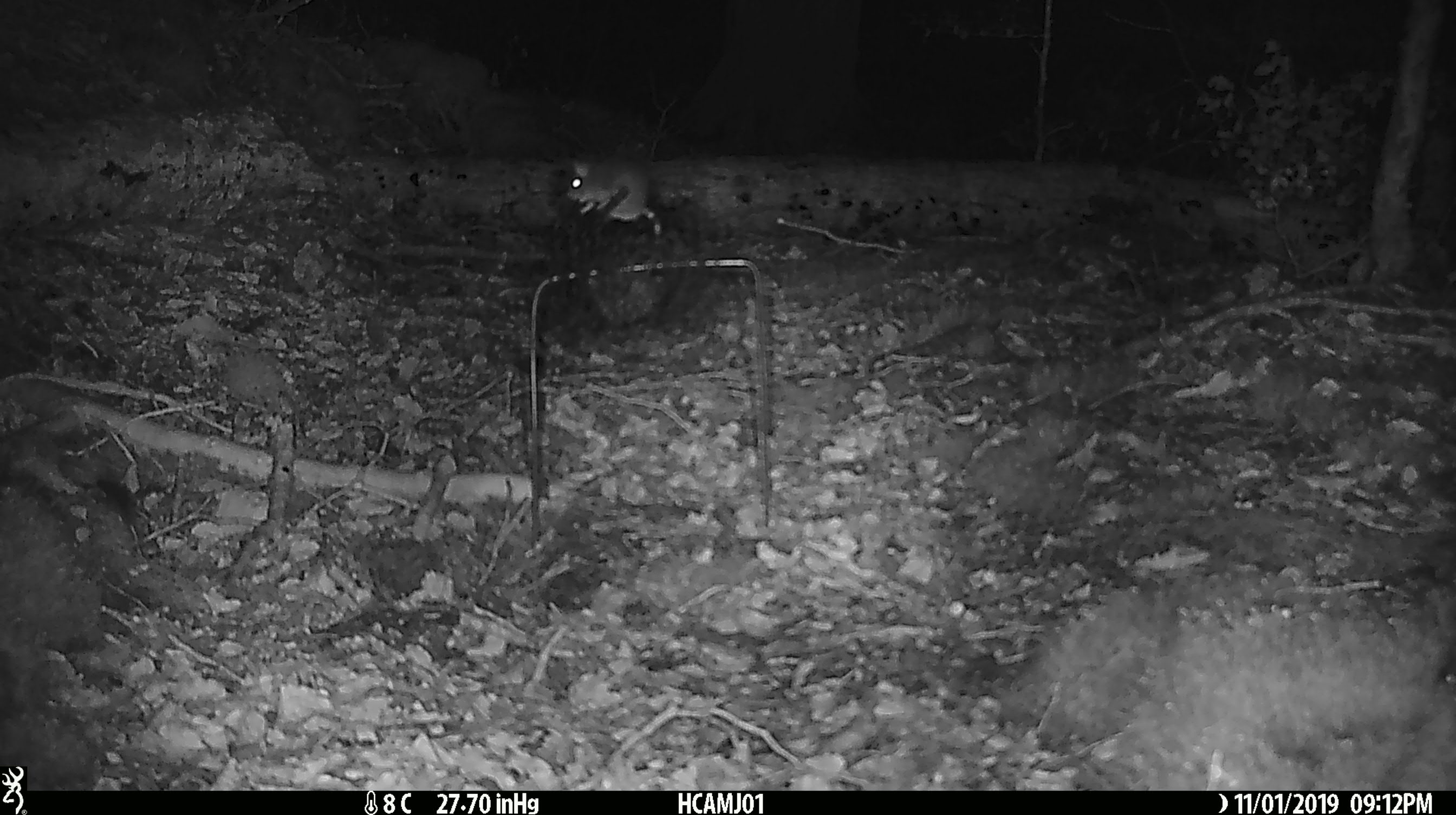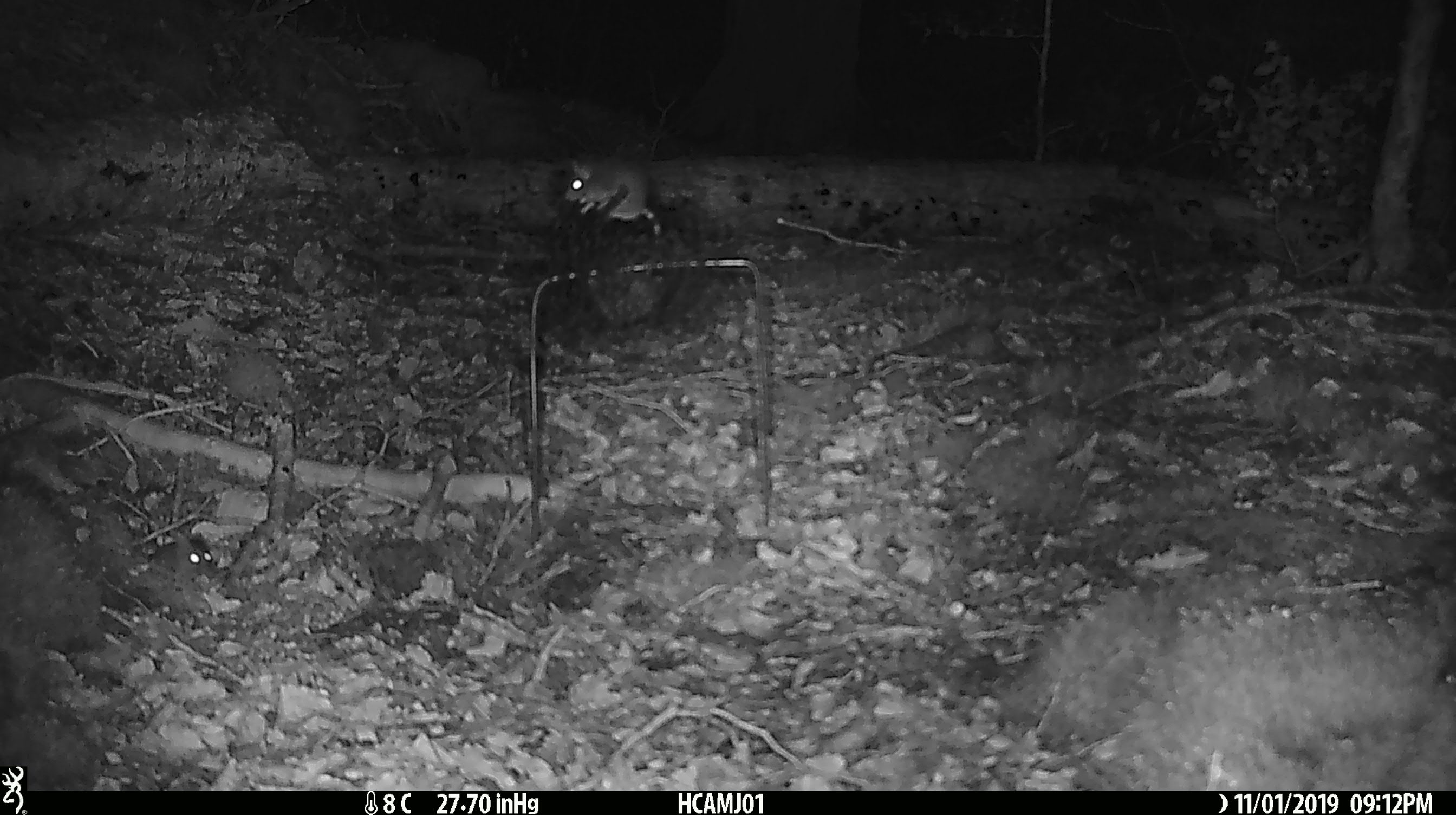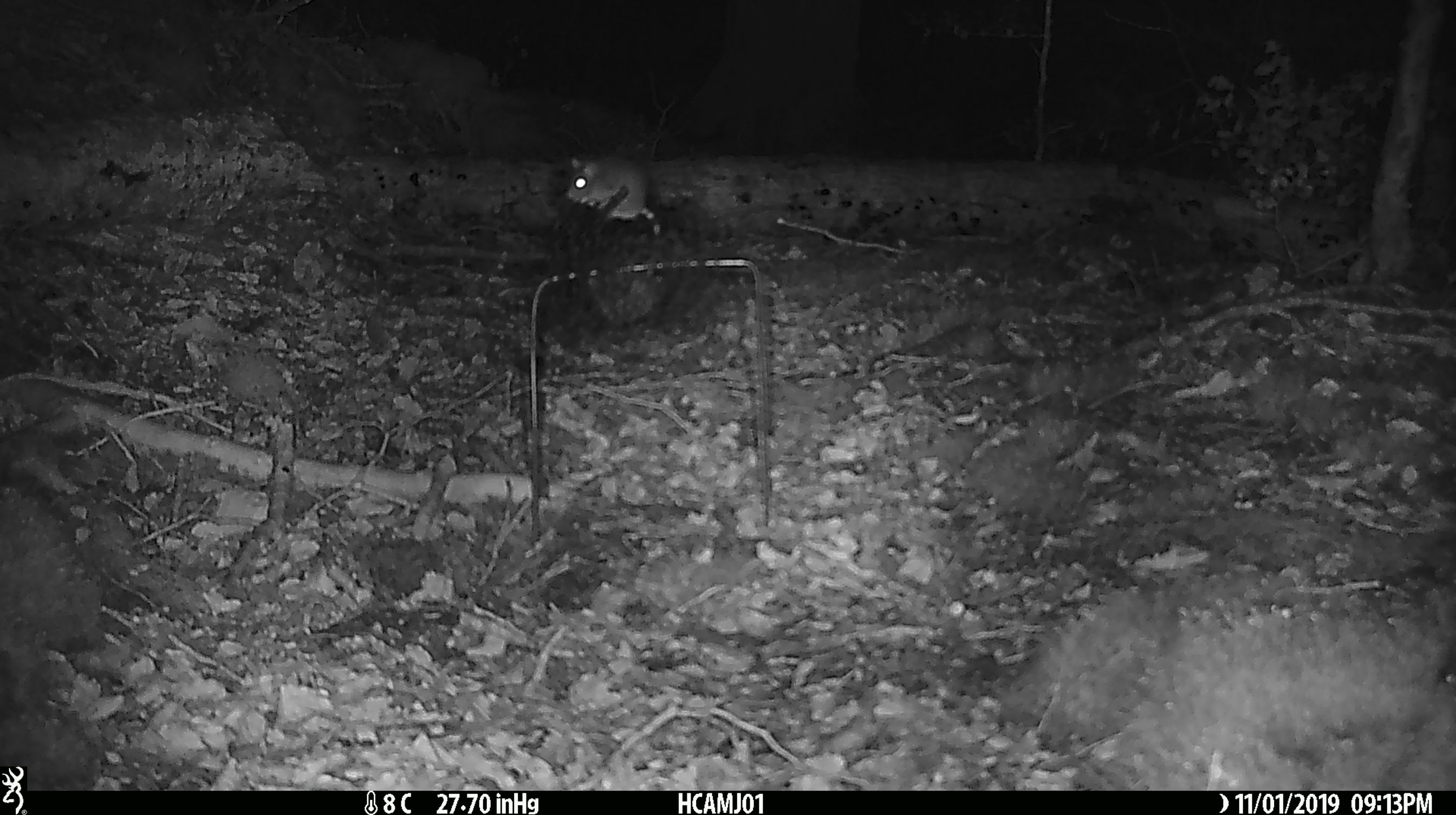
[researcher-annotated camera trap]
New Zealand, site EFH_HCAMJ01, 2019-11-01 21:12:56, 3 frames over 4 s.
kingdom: Animalia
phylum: Chordata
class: Mammalia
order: Rodentia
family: Muridae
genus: Mus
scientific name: Mus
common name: mouse